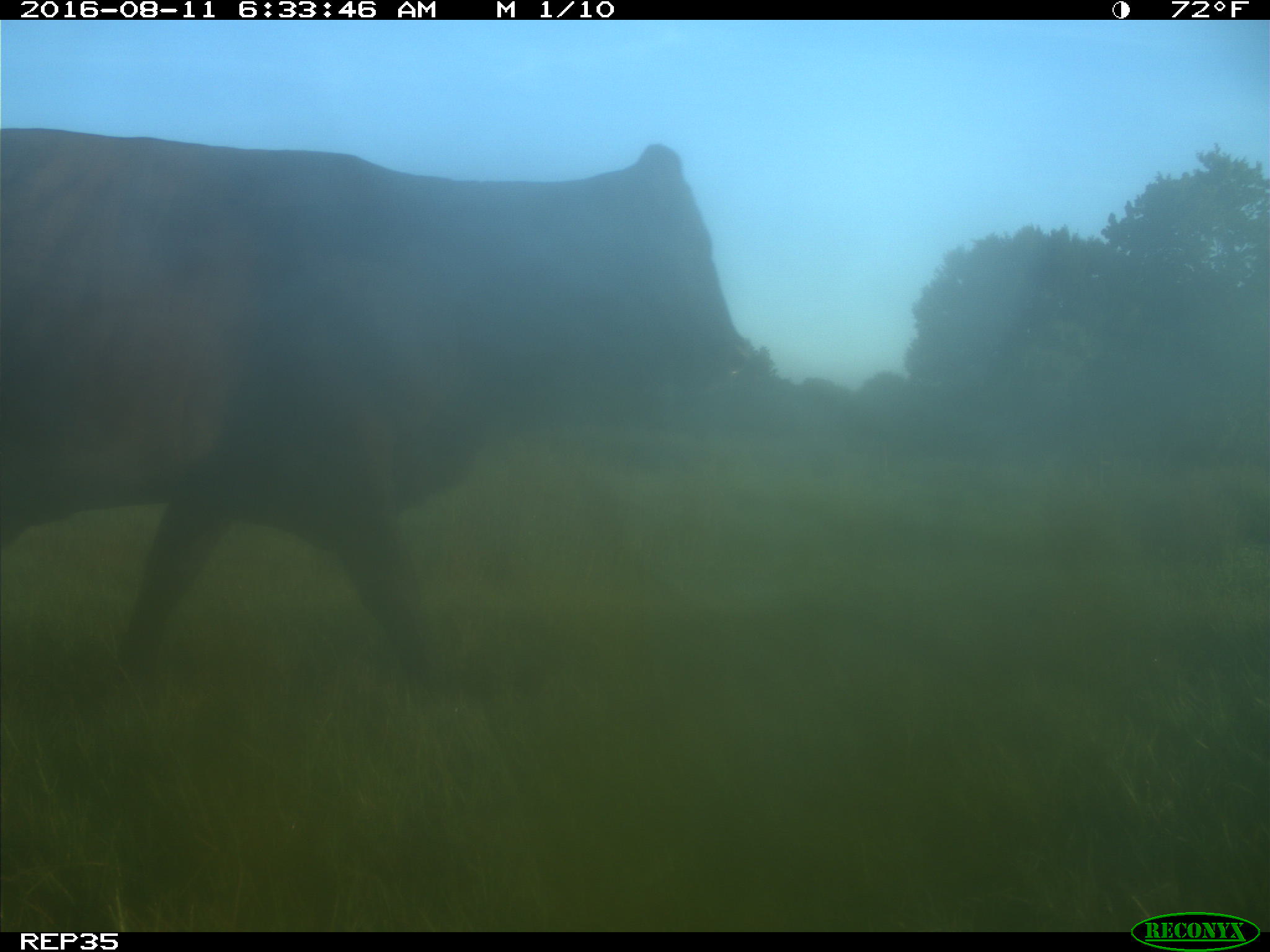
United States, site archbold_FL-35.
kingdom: Animalia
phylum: Chordata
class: Mammalia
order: Artiodactyla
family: Bovidae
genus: Bos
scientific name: Bos taurus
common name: domestic cow